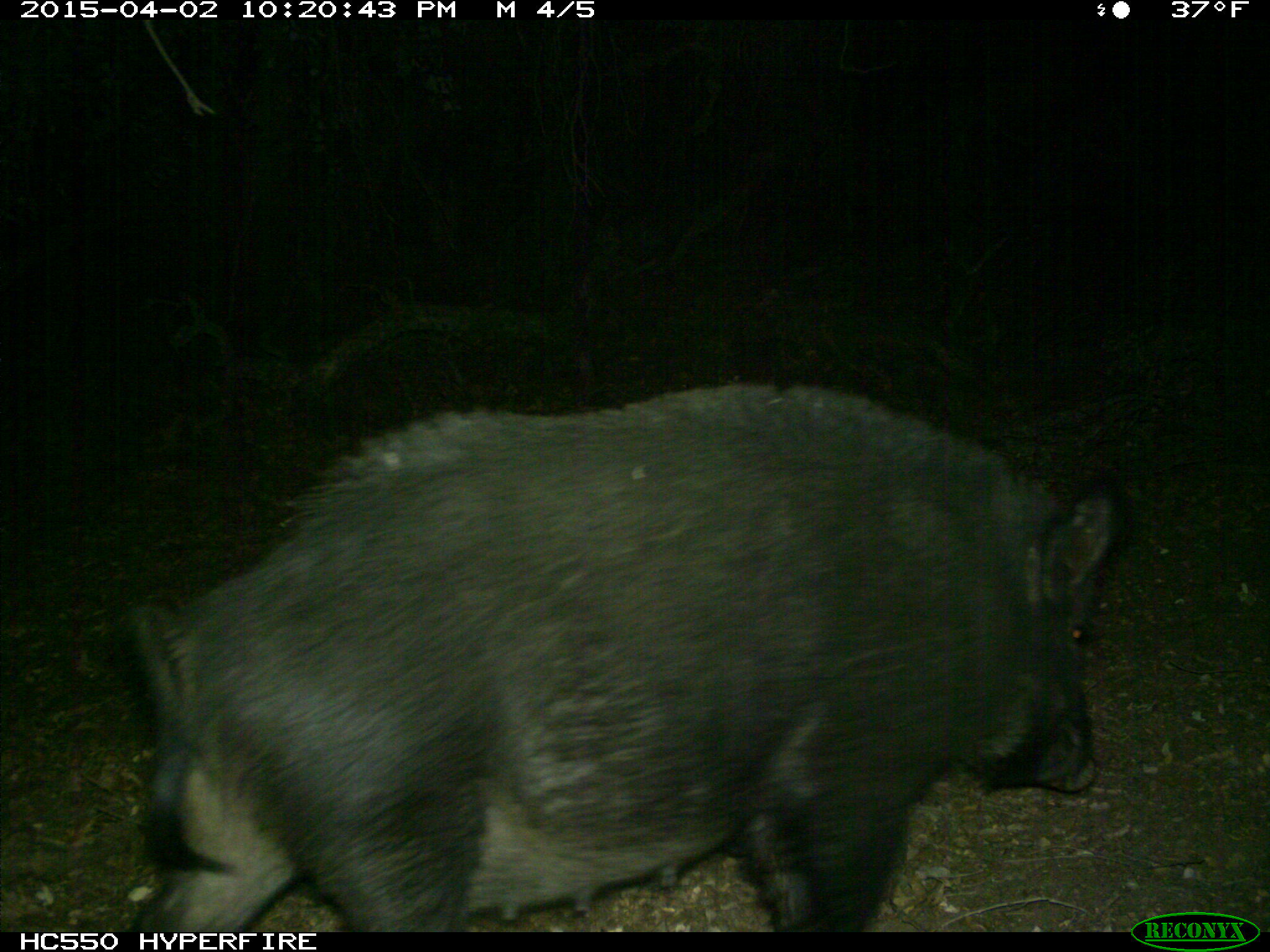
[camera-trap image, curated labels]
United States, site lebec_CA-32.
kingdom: Animalia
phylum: Chordata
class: Mammalia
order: Artiodactyla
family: Suidae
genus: Sus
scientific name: Sus scrofa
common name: wild boar